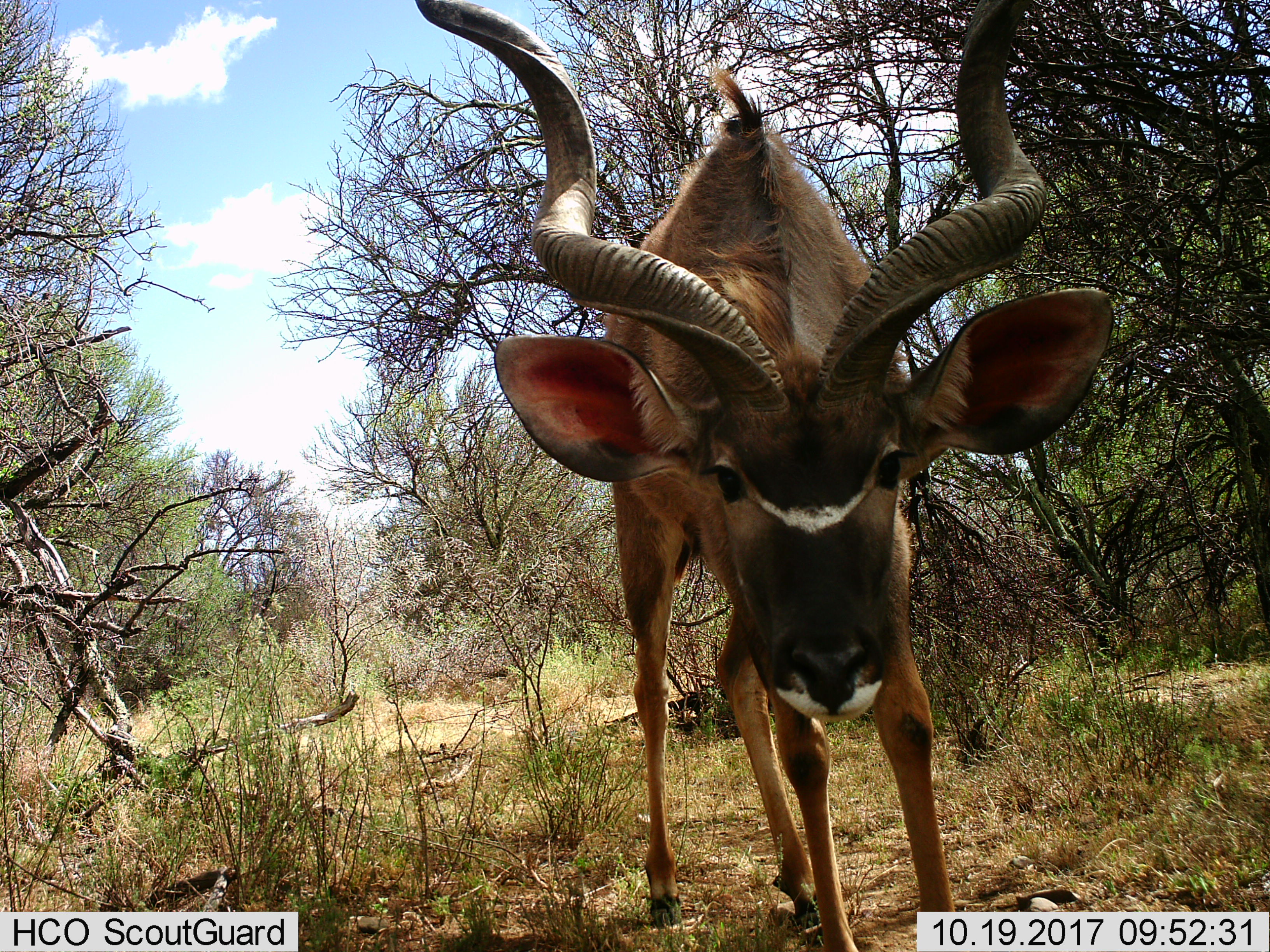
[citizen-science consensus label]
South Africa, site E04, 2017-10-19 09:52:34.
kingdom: Animalia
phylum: Chordata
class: Mammalia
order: Artiodactyla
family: Bovidae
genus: Tragelaphus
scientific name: Tragelaphus strepsiceros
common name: greater kudu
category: kudu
Kudu (greater kudu) (Tragelaphus strepsiceros), count 1. Behavior (volunteer vote fractions): standing 90%, resting 0%, moving 0%, interacting 20%. Young present (vote fraction): 0%. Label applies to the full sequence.